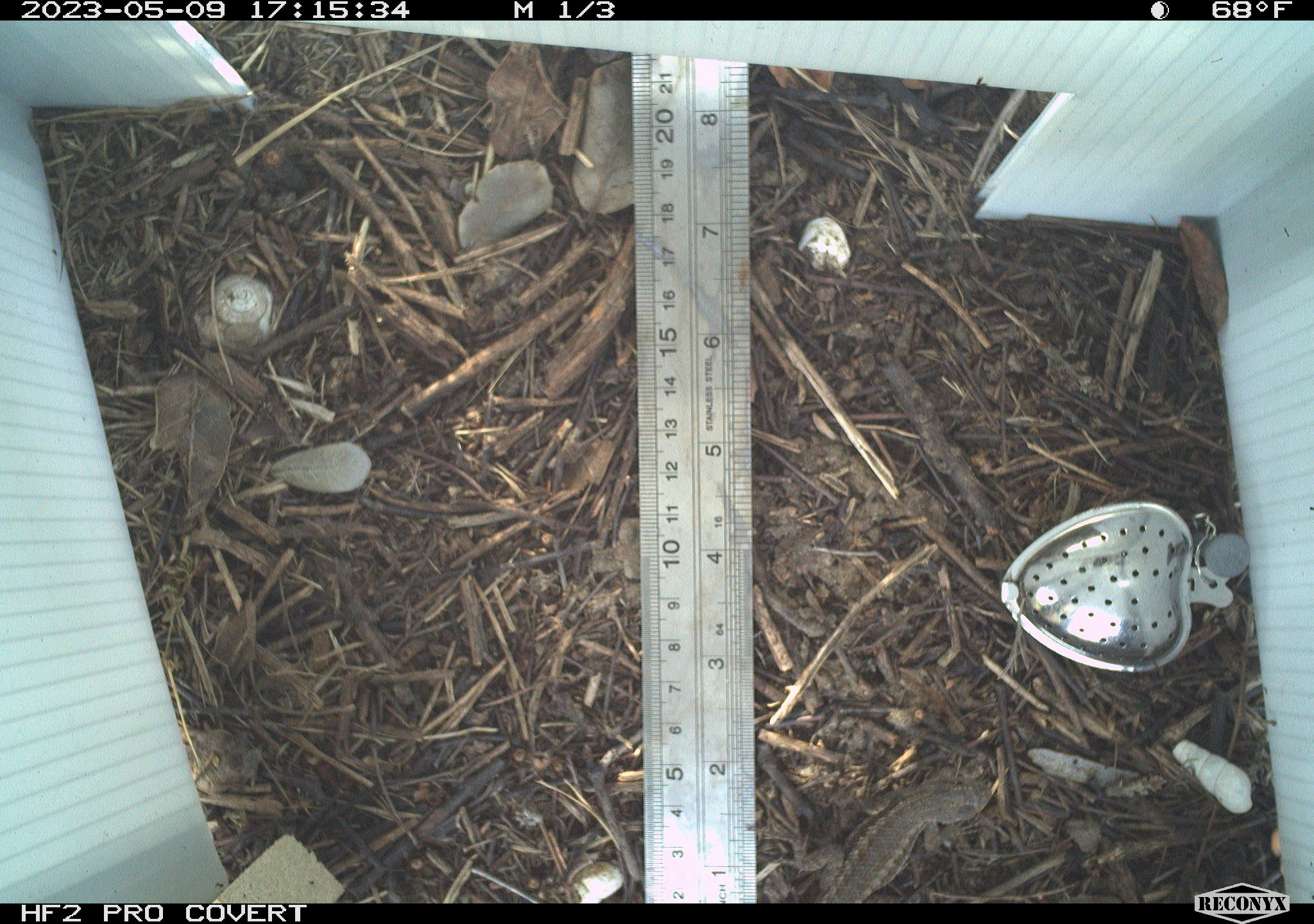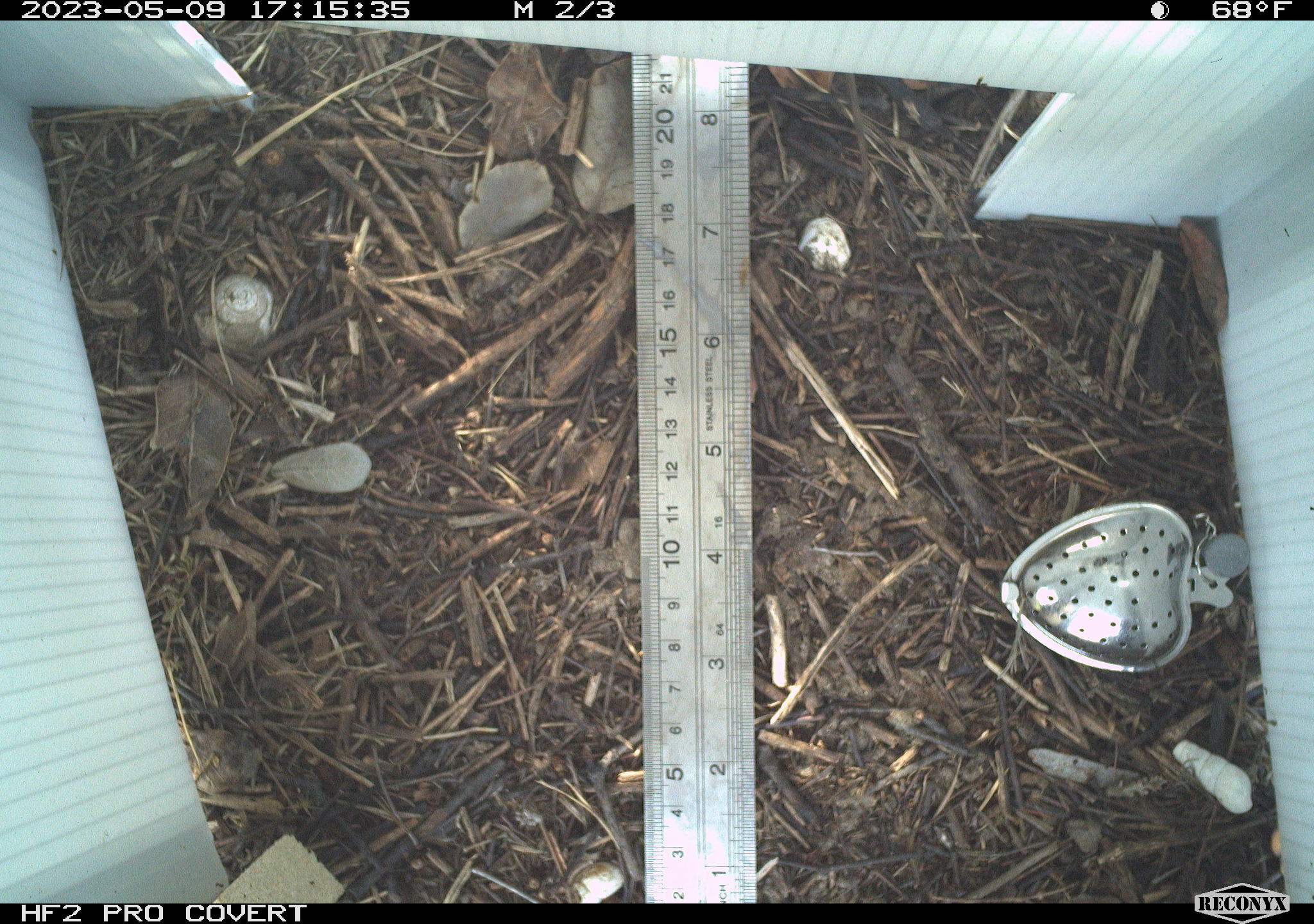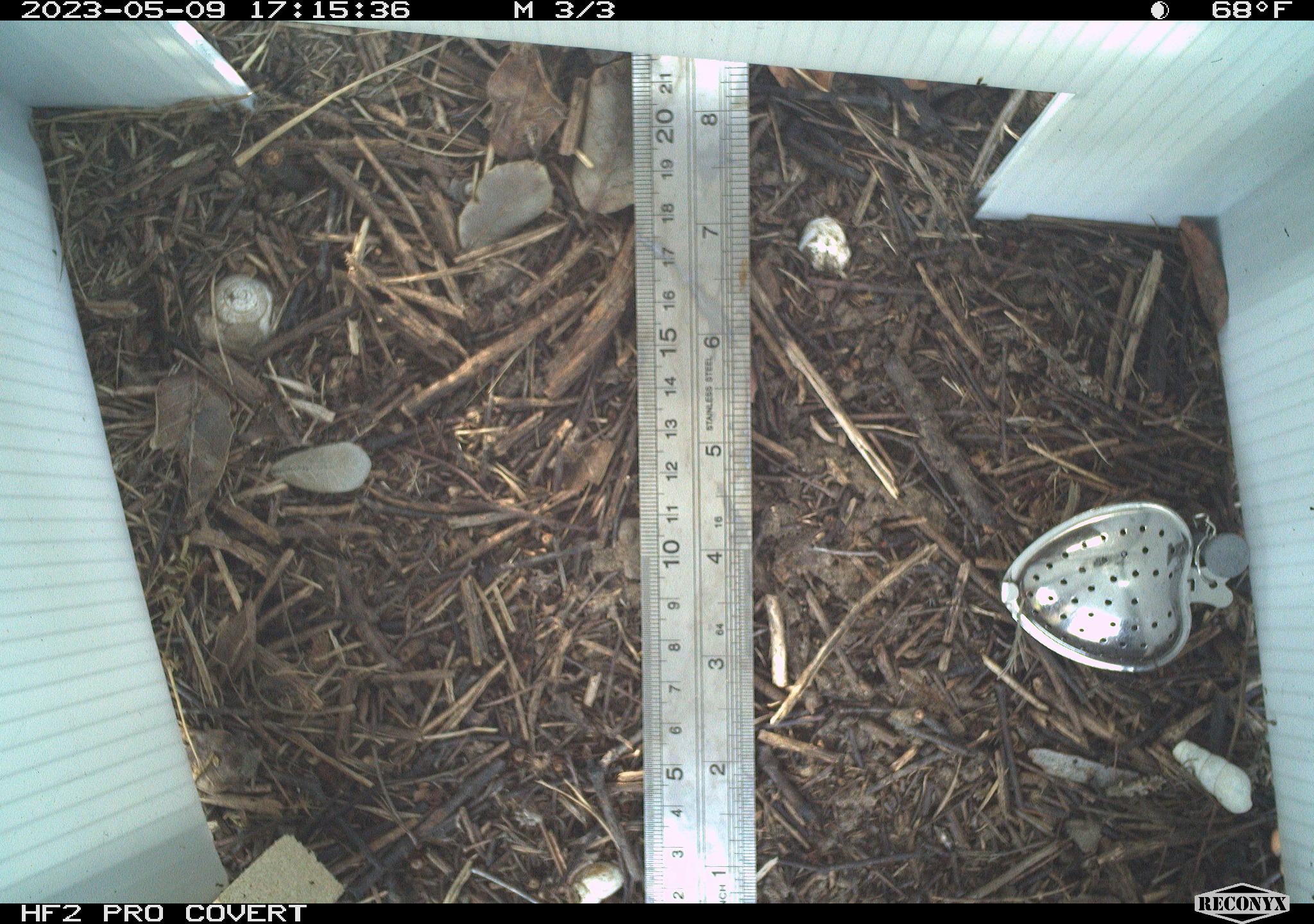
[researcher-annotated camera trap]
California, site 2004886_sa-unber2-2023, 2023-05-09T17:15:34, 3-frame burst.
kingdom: Animalia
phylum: Chordata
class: Reptilia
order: Squamata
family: Phrynosomatidae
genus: Sceloporus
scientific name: Sceloporus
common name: spiny lizards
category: sceloporus species